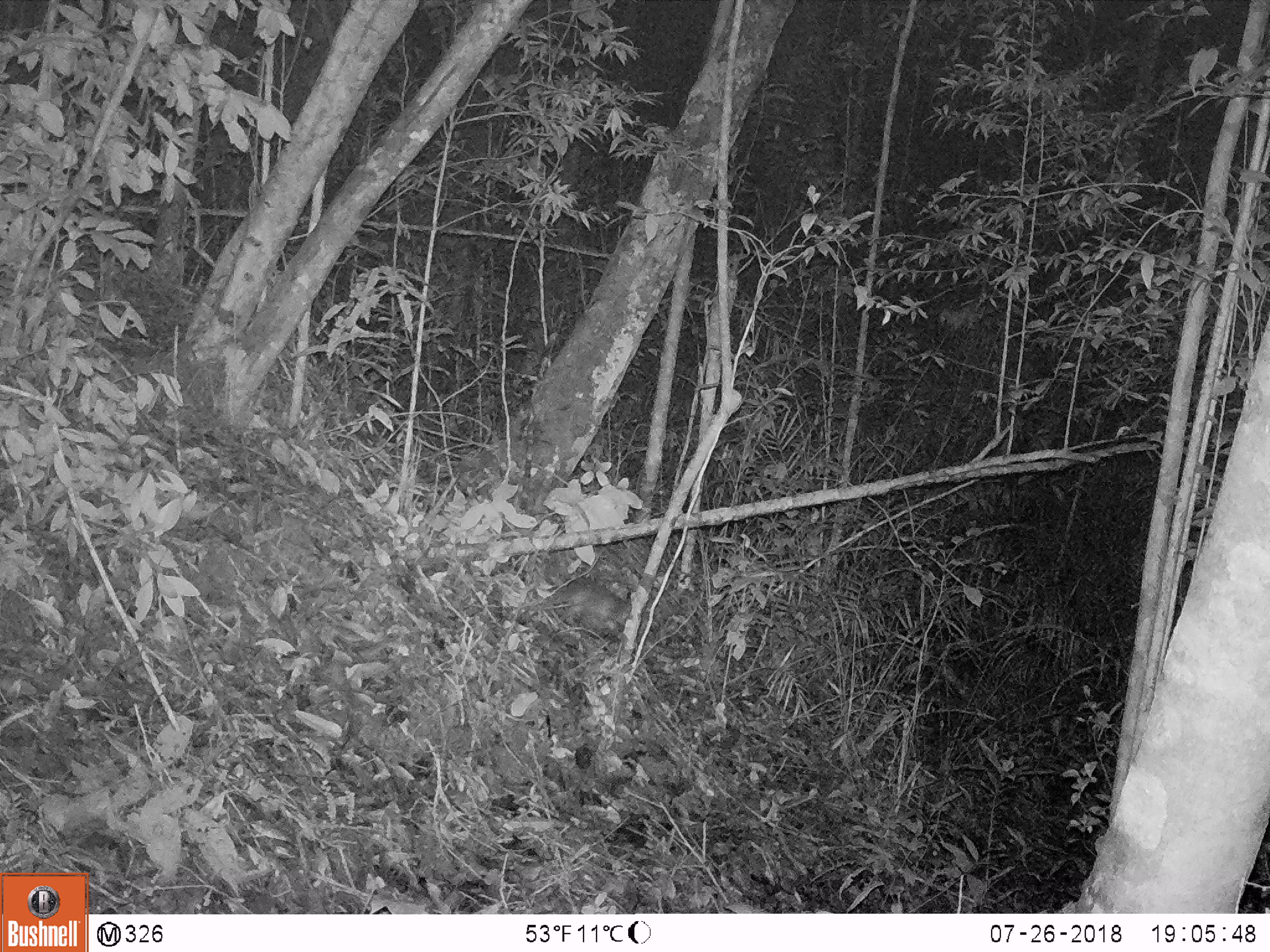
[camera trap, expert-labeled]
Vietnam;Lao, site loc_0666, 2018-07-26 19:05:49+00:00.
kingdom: Animalia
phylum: Chordata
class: Mammalia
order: Rodentia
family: Muridae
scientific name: Muridae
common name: old-world mice and rats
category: unidentified murid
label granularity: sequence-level